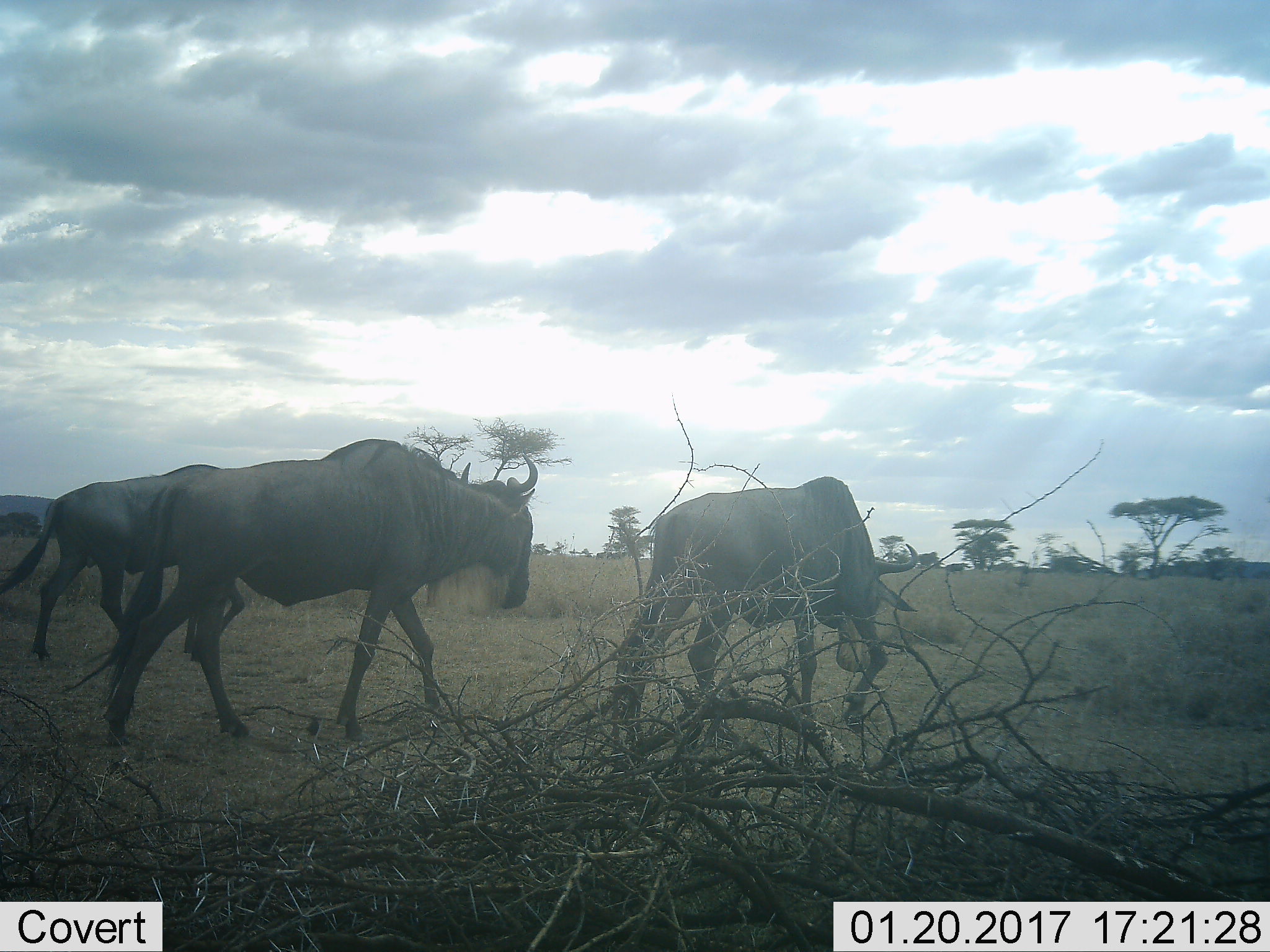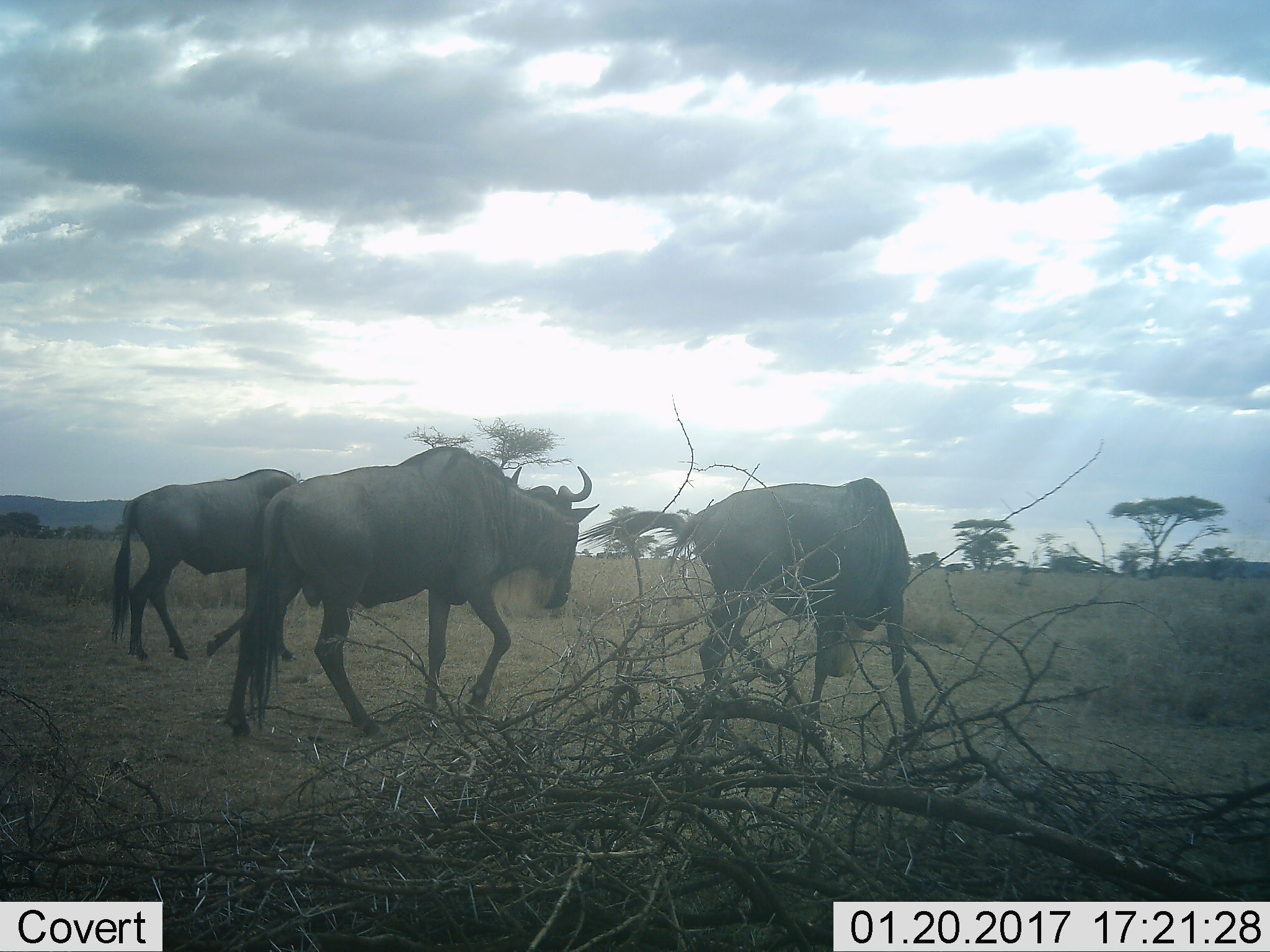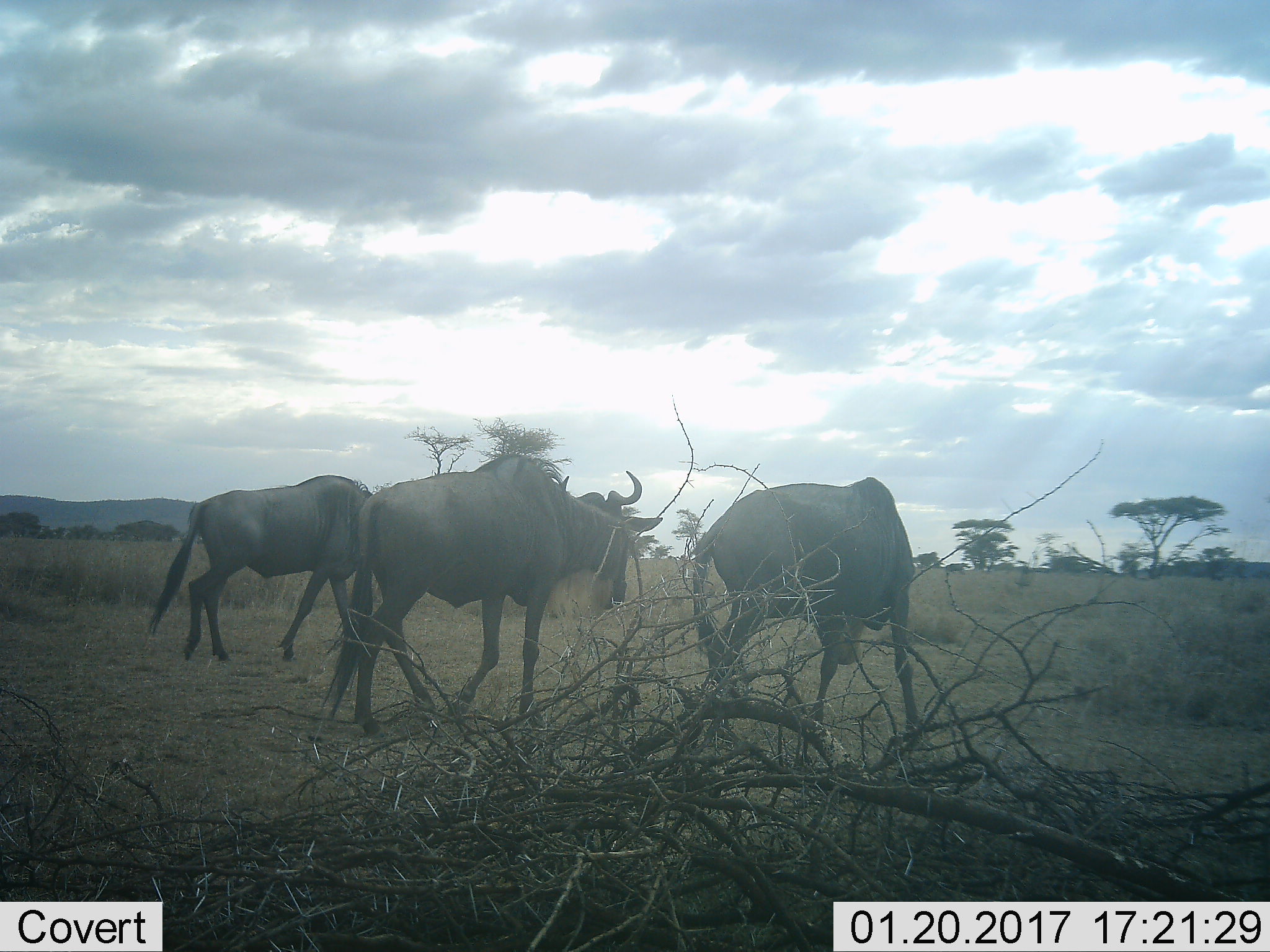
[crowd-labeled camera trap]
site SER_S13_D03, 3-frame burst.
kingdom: Animalia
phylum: Chordata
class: Mammalia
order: Artiodactyla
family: Bovidae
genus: Connochaetes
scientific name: Connochaetes taurinus taurinus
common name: blue wildebeest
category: wildebeestblue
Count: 3.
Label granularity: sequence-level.